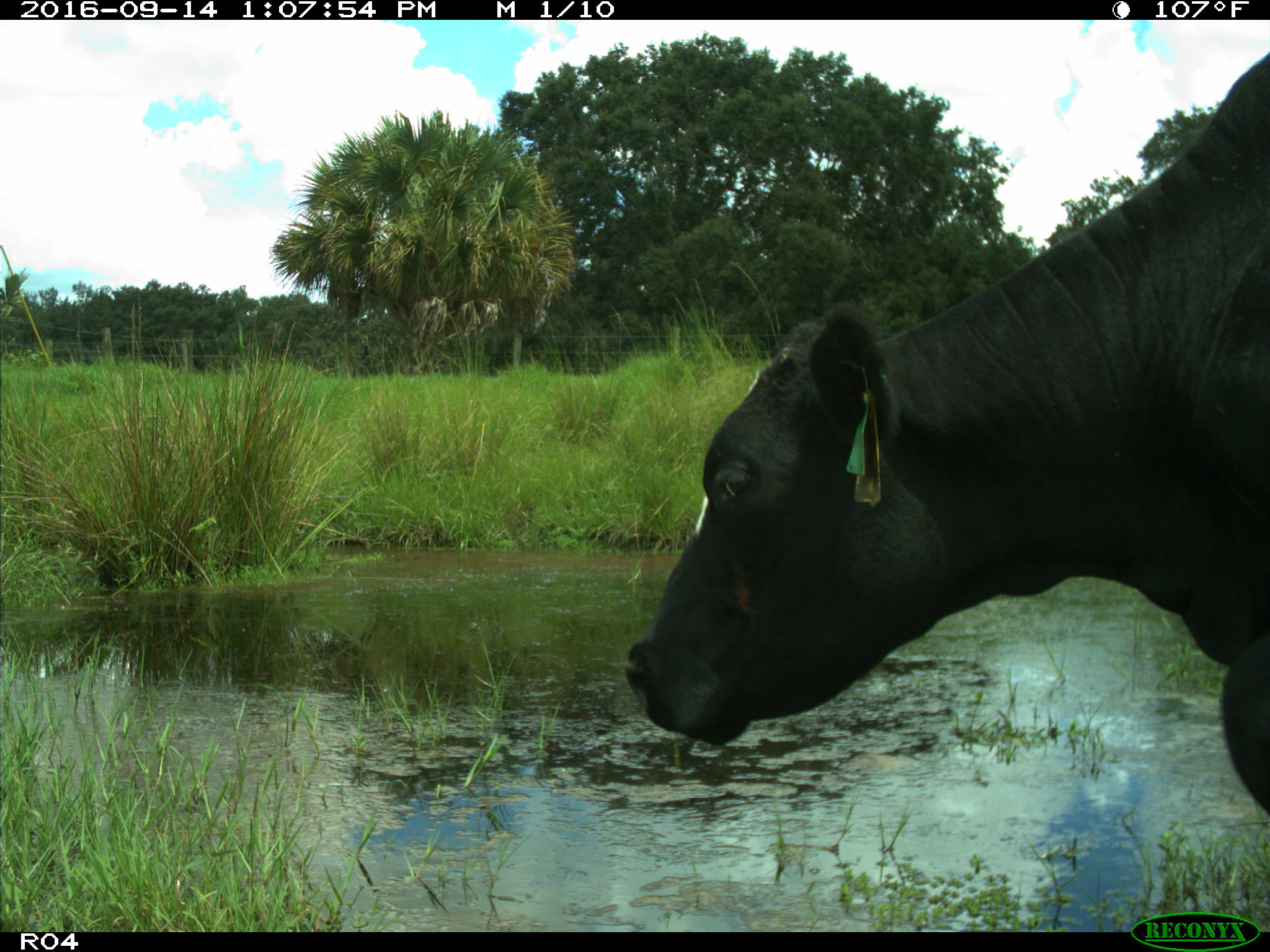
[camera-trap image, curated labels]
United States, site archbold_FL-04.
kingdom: Animalia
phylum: Chordata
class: Mammalia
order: Artiodactyla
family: Bovidae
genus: Bos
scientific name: Bos taurus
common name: domestic cow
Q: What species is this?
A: Bos taurus (domestic cow).